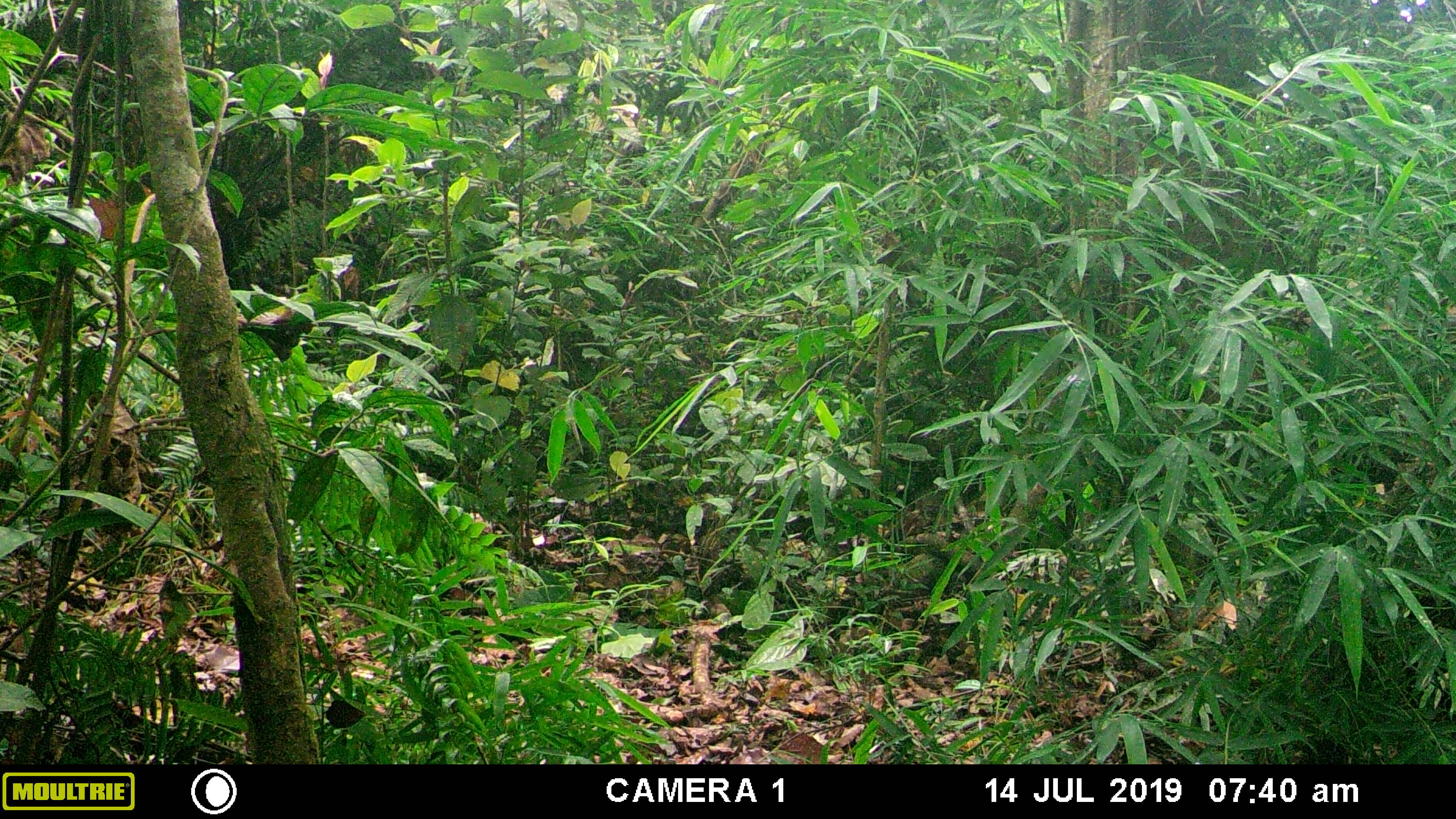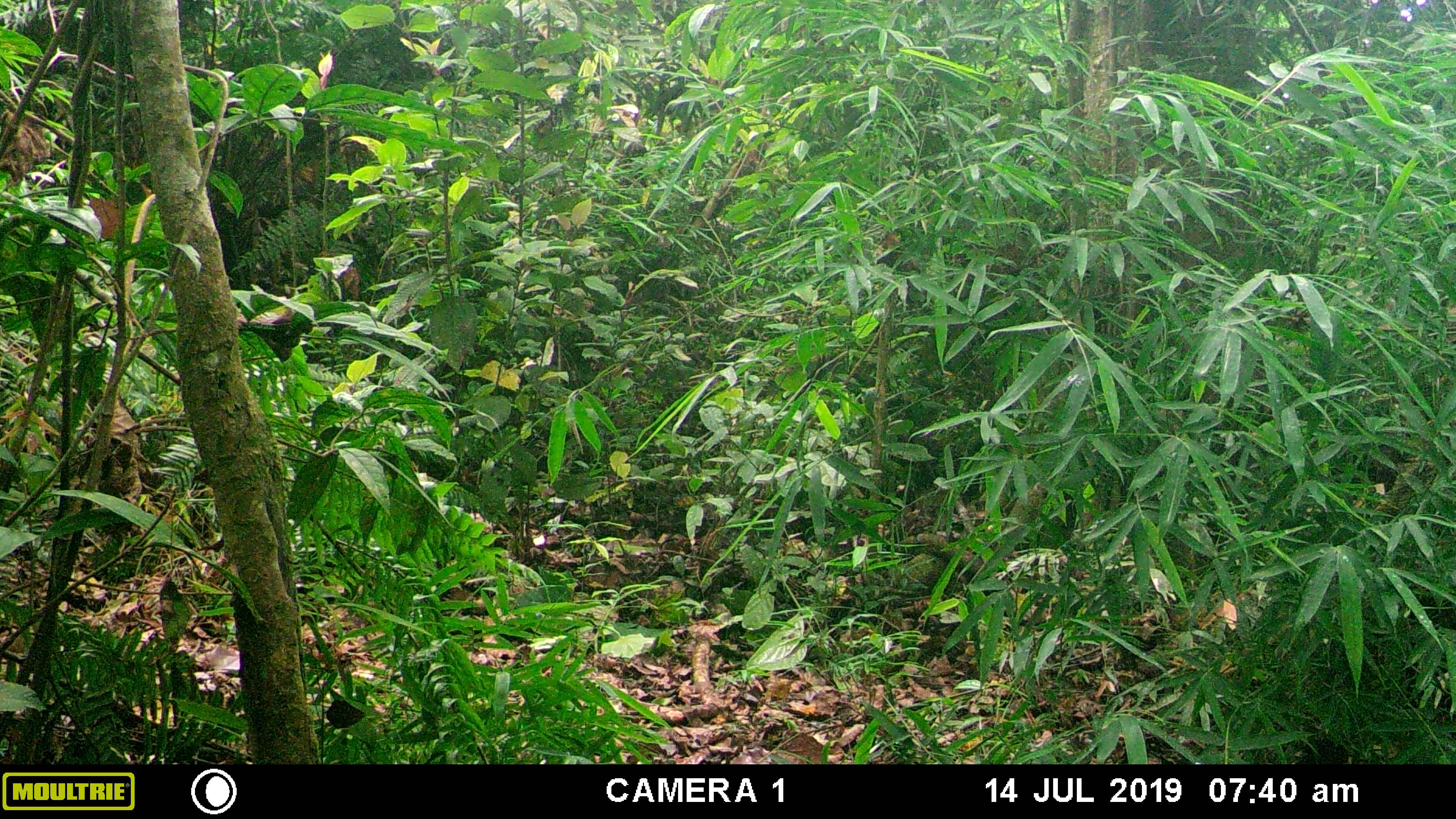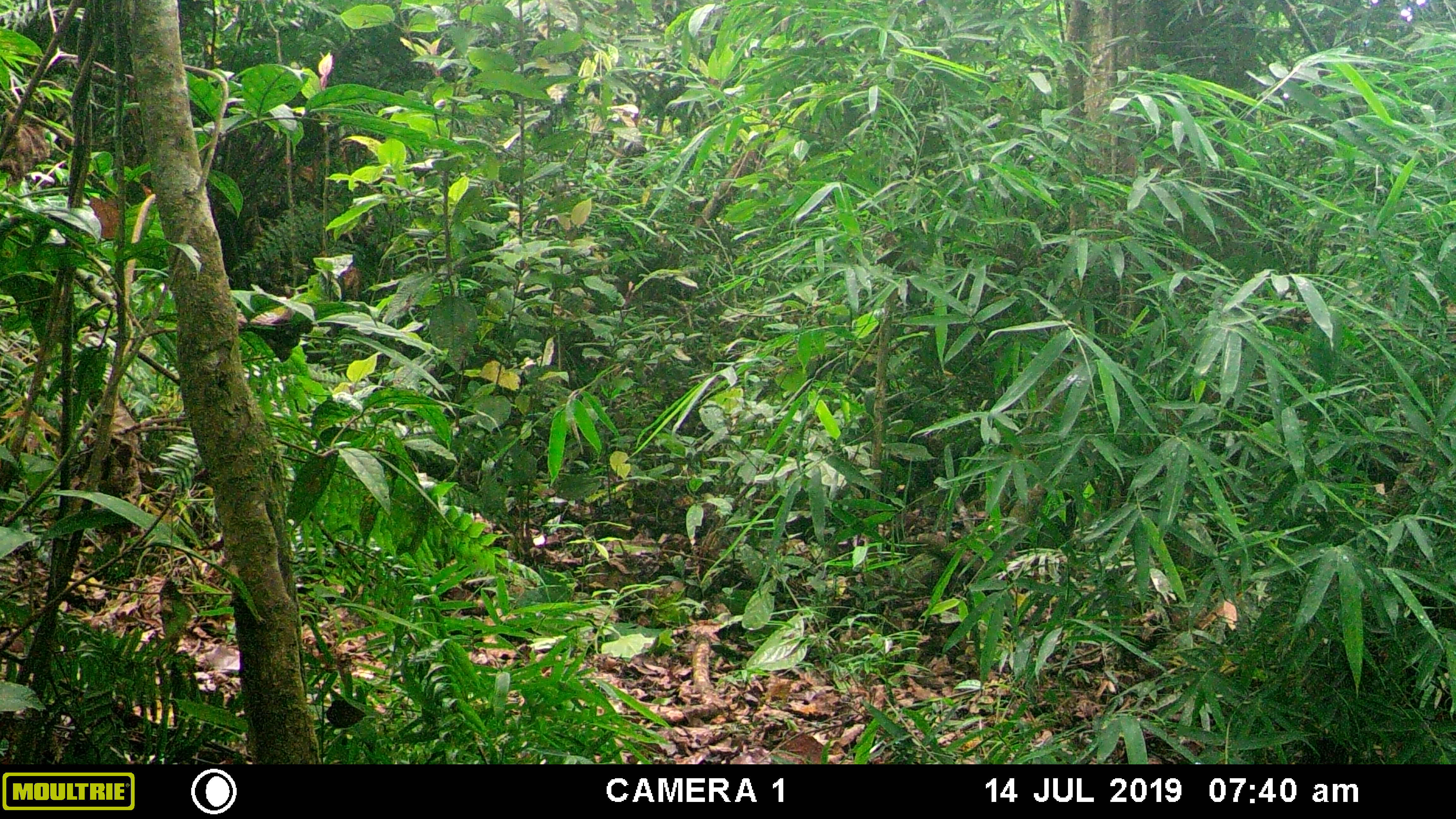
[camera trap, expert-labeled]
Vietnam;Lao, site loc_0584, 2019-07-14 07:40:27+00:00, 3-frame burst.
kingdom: Animalia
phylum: Chordata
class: Aves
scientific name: Aves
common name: bird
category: unidentified bird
Unidentified bird (bird) (Aves). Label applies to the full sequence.